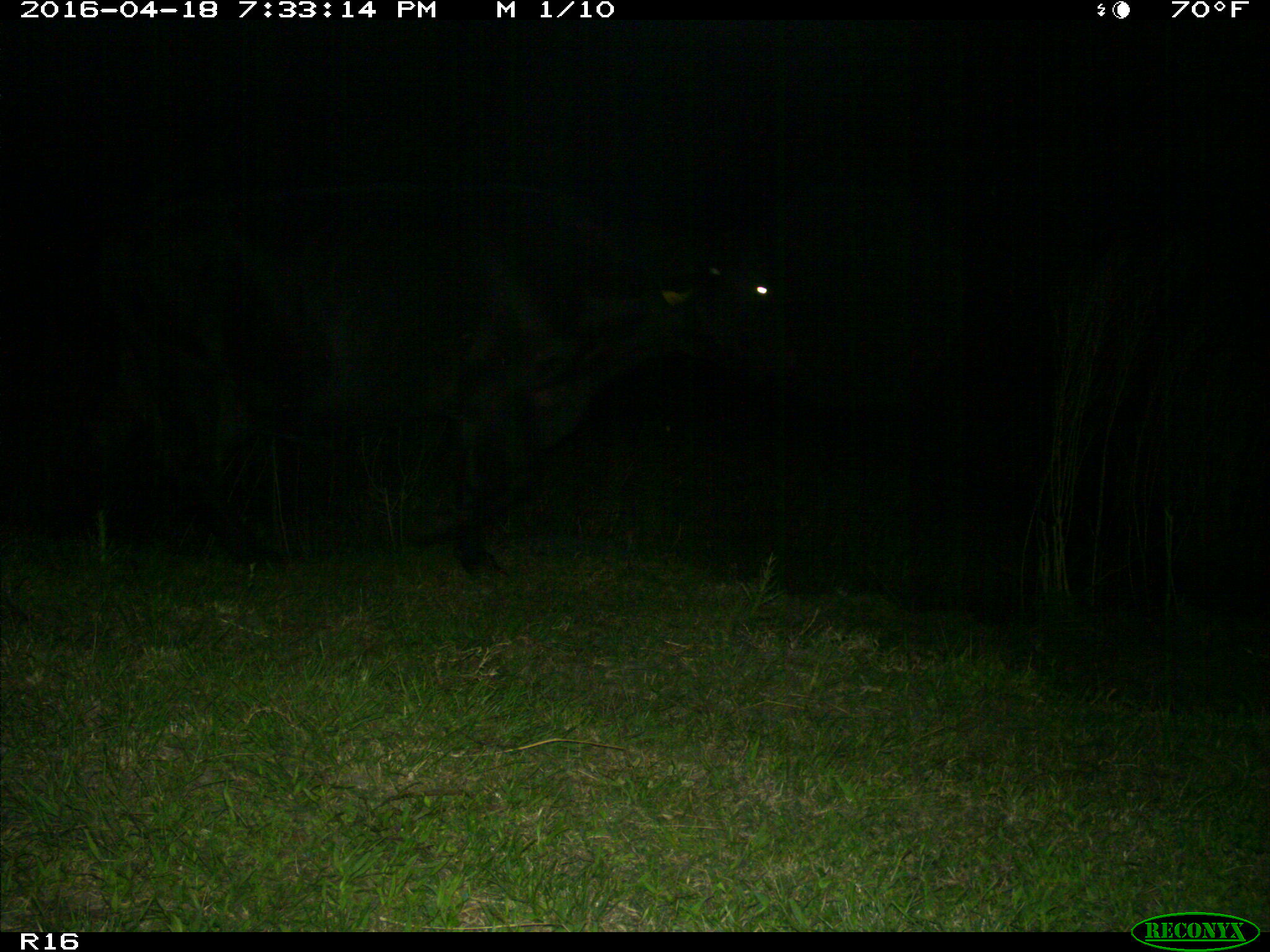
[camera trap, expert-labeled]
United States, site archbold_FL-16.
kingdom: Animalia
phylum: Chordata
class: Mammalia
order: Artiodactyla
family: Bovidae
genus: Bos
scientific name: Bos taurus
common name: domestic cow